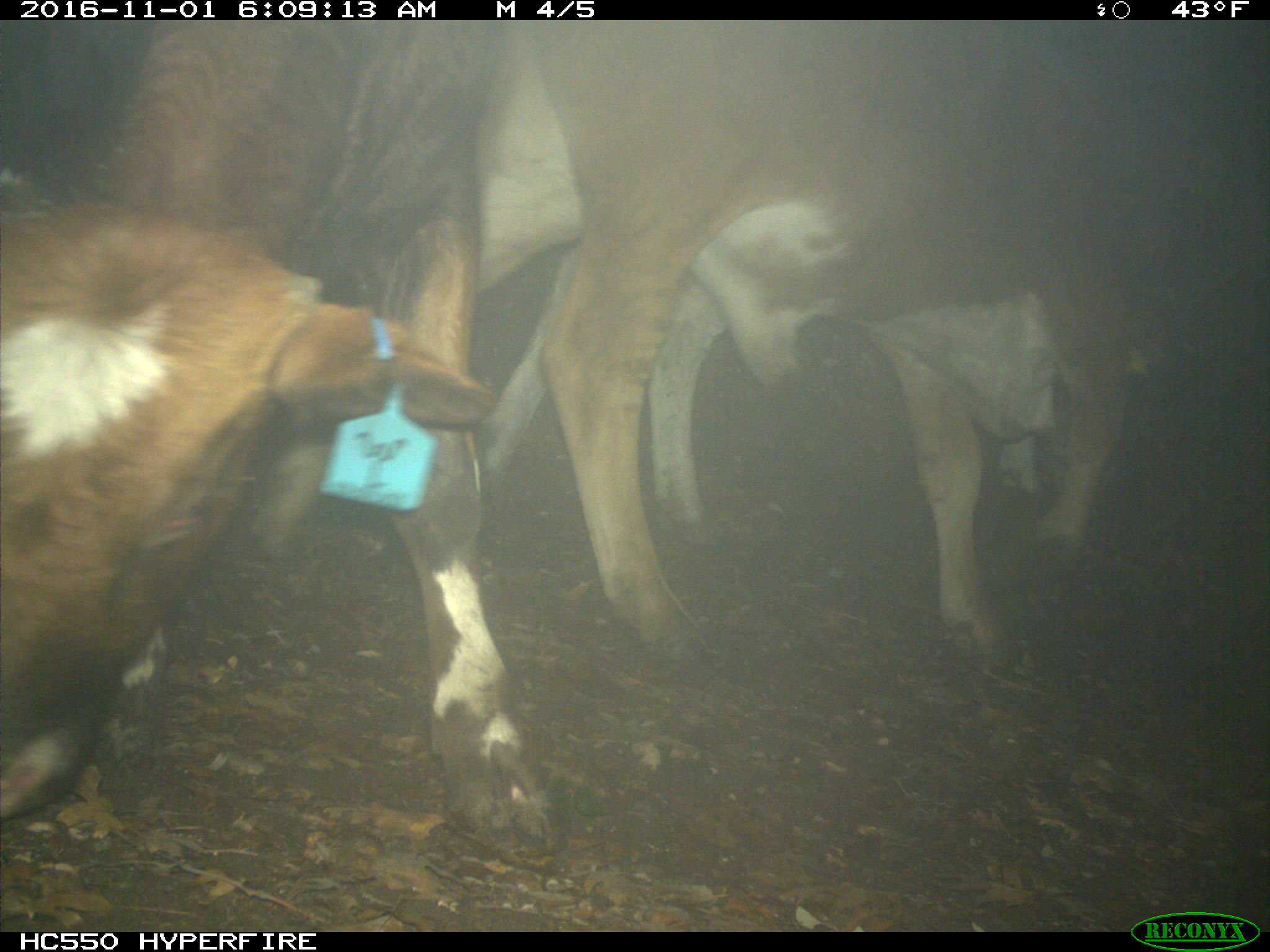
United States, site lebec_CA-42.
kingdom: Animalia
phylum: Chordata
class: Mammalia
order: Artiodactyla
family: Bovidae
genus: Bos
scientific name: Bos taurus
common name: domestic cow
Bos taurus (domestic cow).